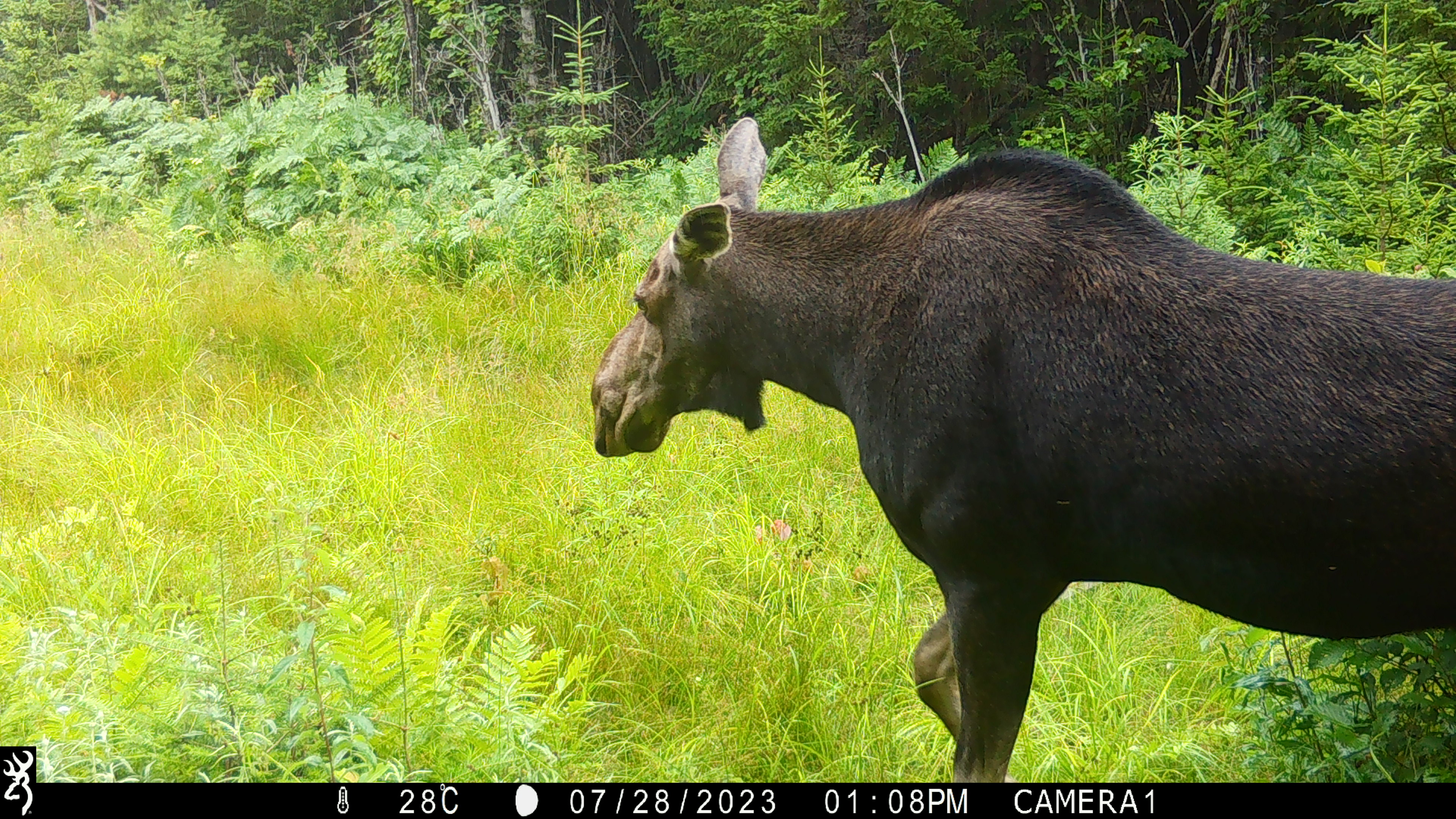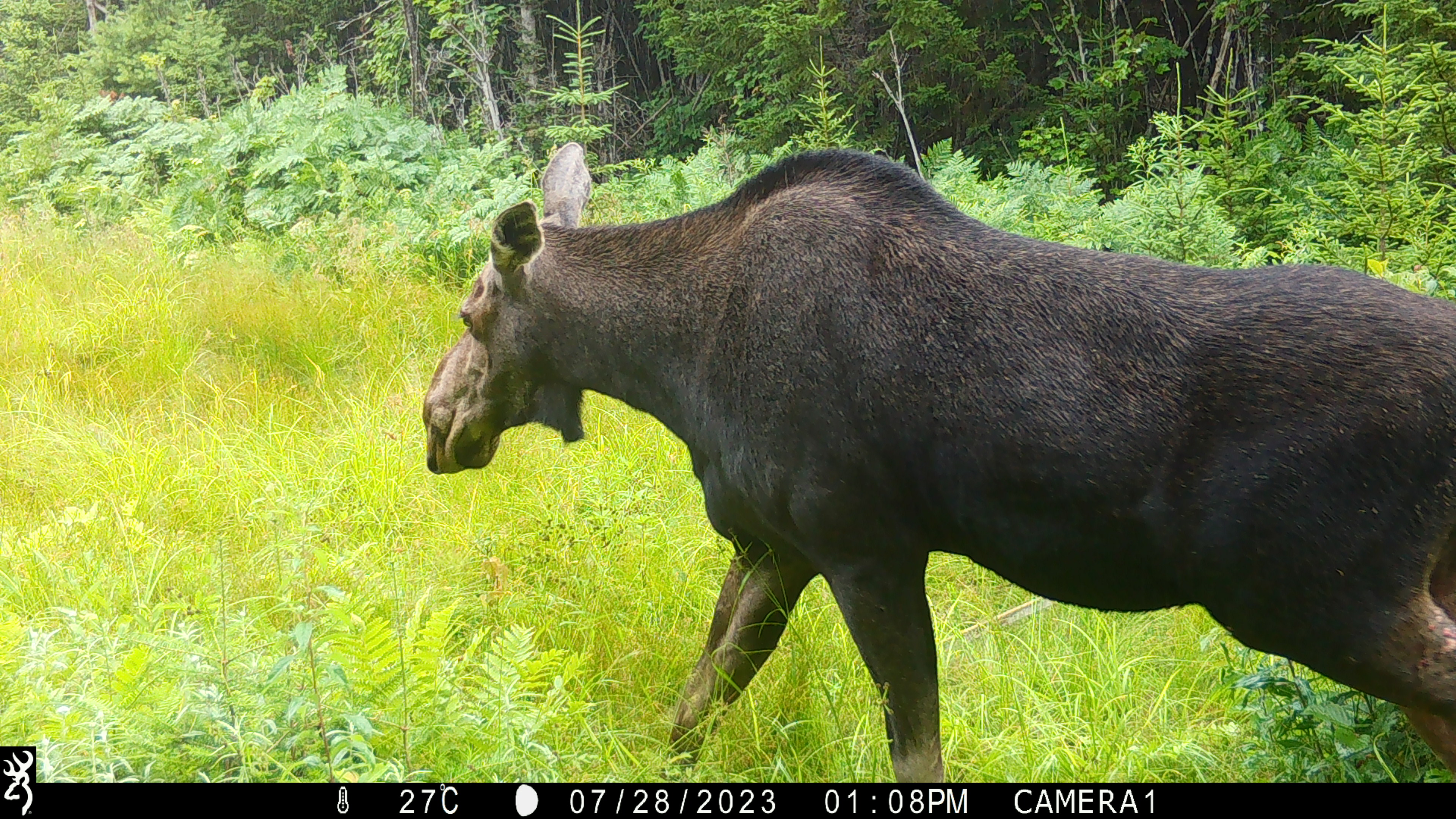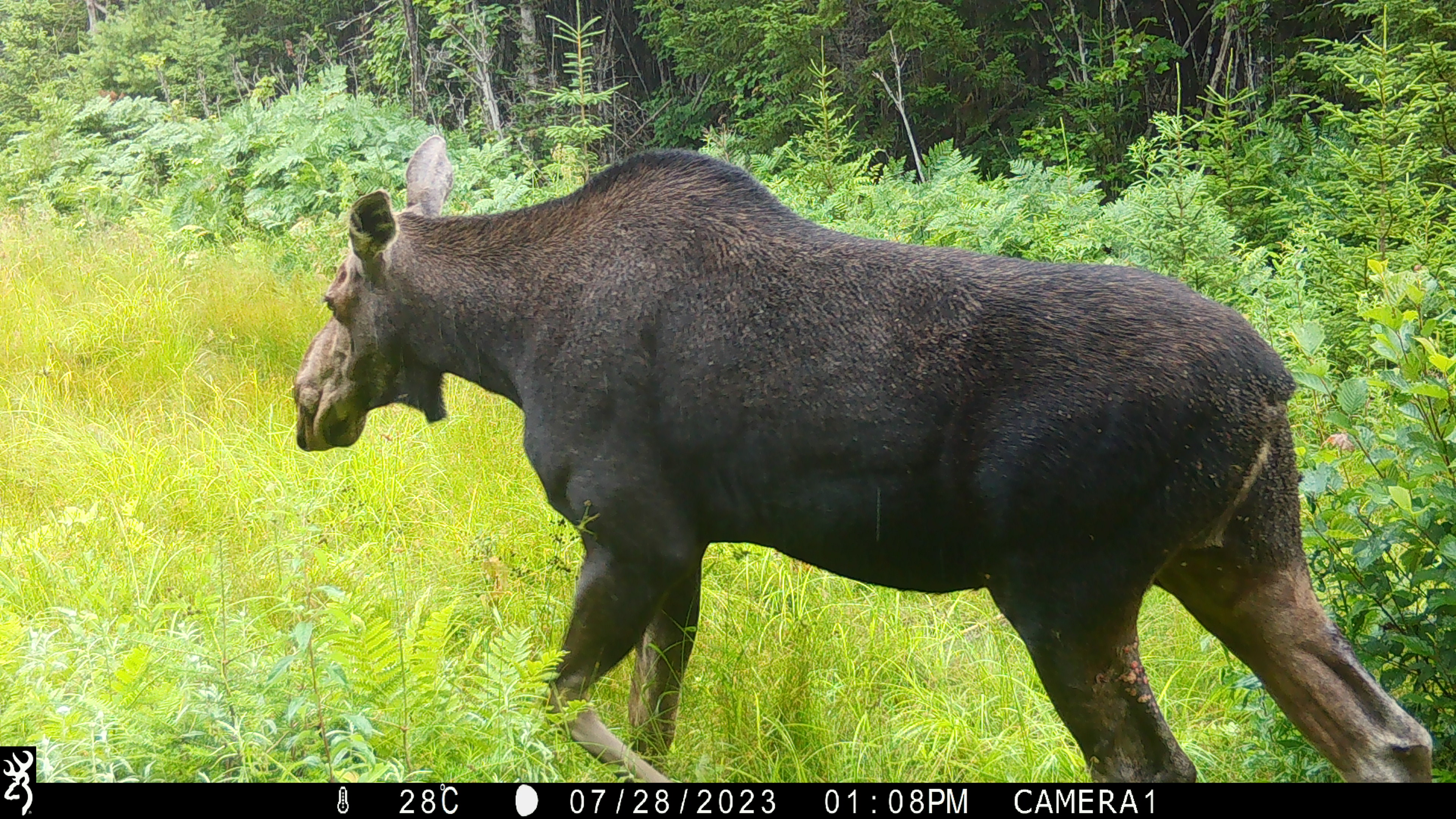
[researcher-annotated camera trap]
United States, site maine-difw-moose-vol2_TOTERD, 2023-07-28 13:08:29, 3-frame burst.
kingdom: Animalia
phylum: Chordata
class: Mammalia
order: Artiodactyla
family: Cervidae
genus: Alces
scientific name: Alces alces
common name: moose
Moose (Alces alces).